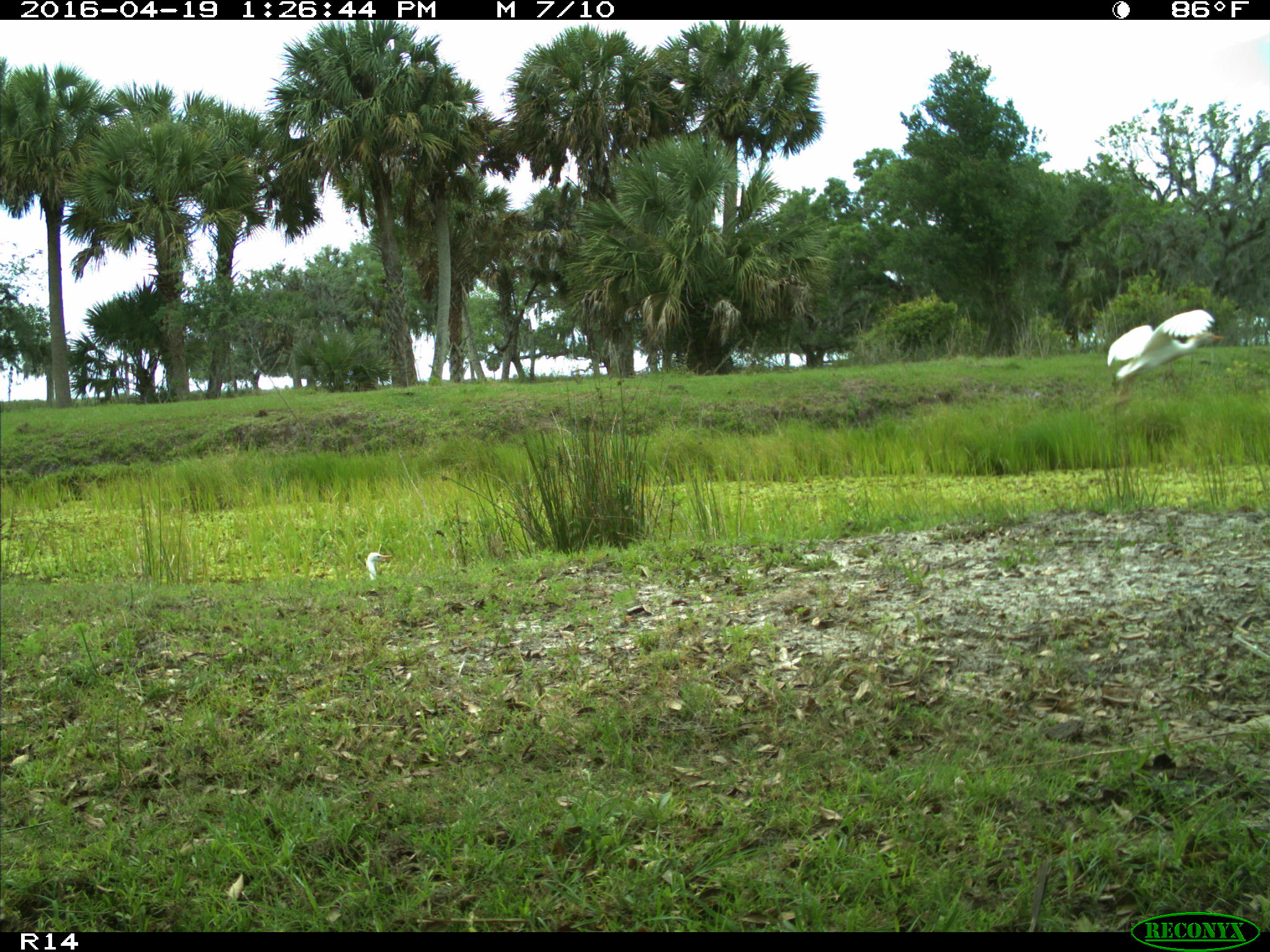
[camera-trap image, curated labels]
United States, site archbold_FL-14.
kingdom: Animalia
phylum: Chordata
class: Aves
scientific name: Aves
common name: birds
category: unidentified bird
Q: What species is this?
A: Unidentified bird (birds) (Aves).